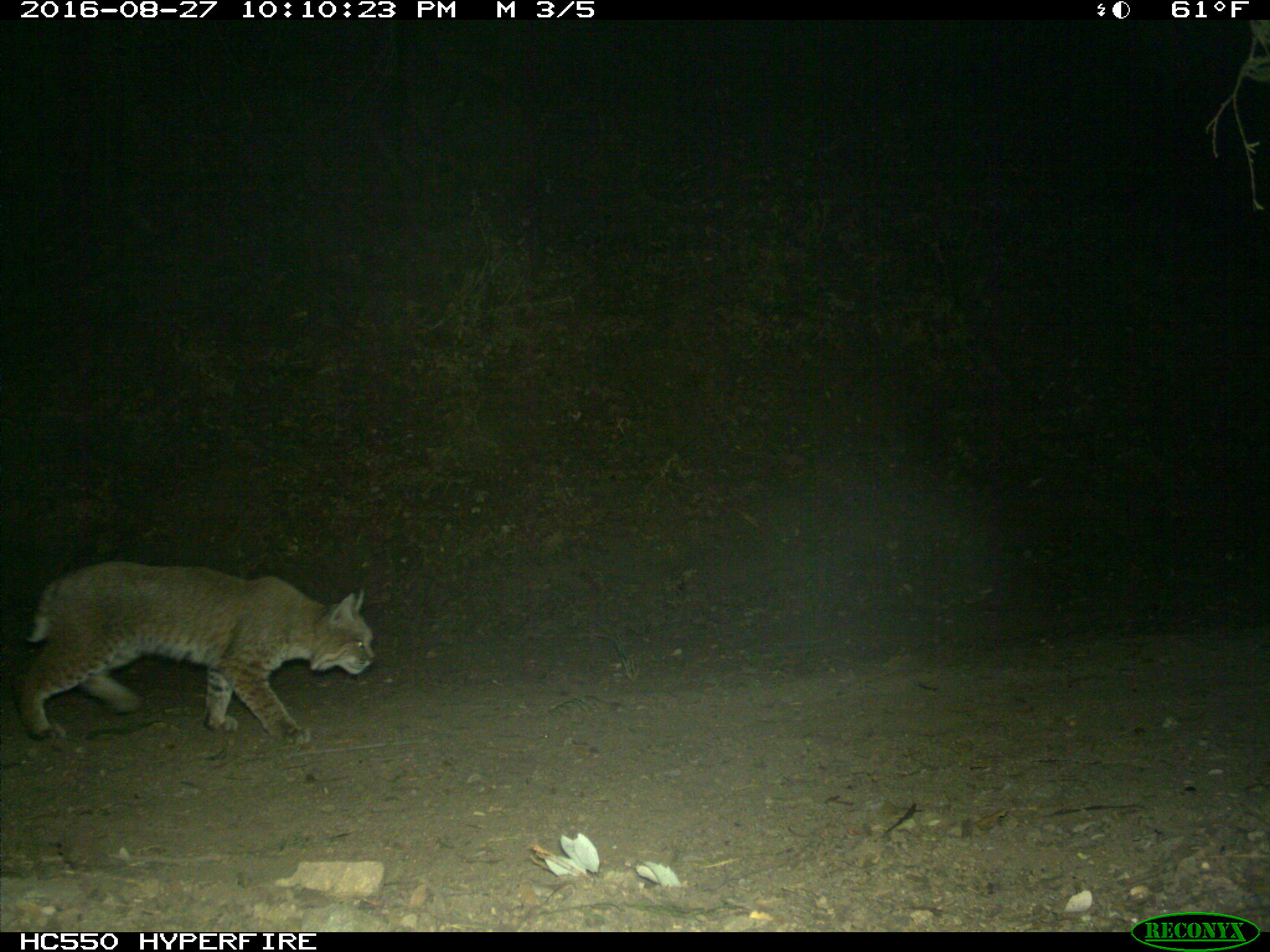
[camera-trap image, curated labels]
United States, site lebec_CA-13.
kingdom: Animalia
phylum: Chordata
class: Mammalia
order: Carnivora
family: Felidae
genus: Lynx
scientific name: Lynx rufus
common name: bobcat